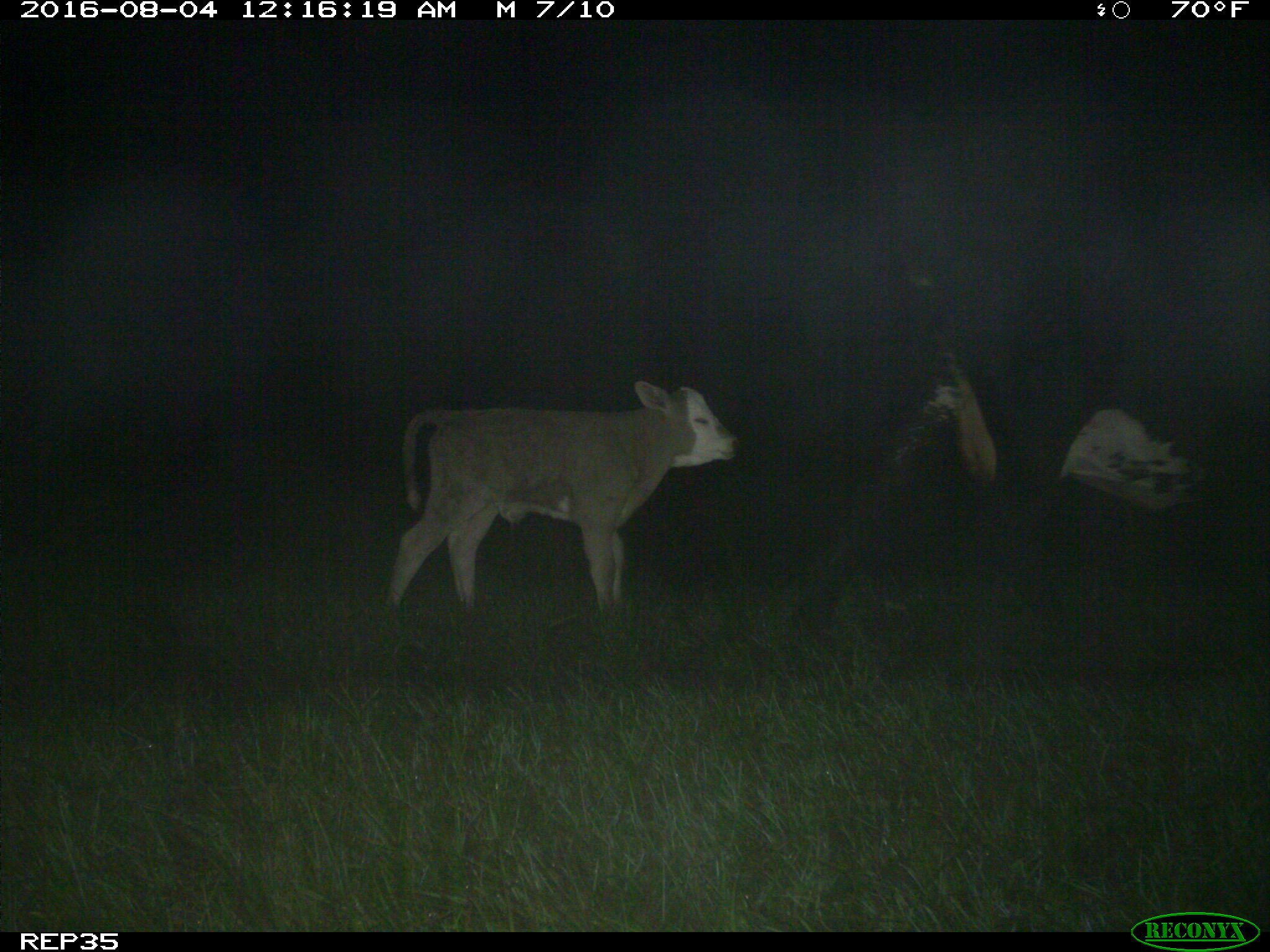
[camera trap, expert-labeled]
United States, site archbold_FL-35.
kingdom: Animalia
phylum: Chordata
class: Mammalia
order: Artiodactyla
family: Bovidae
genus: Bos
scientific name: Bos taurus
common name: domestic cow